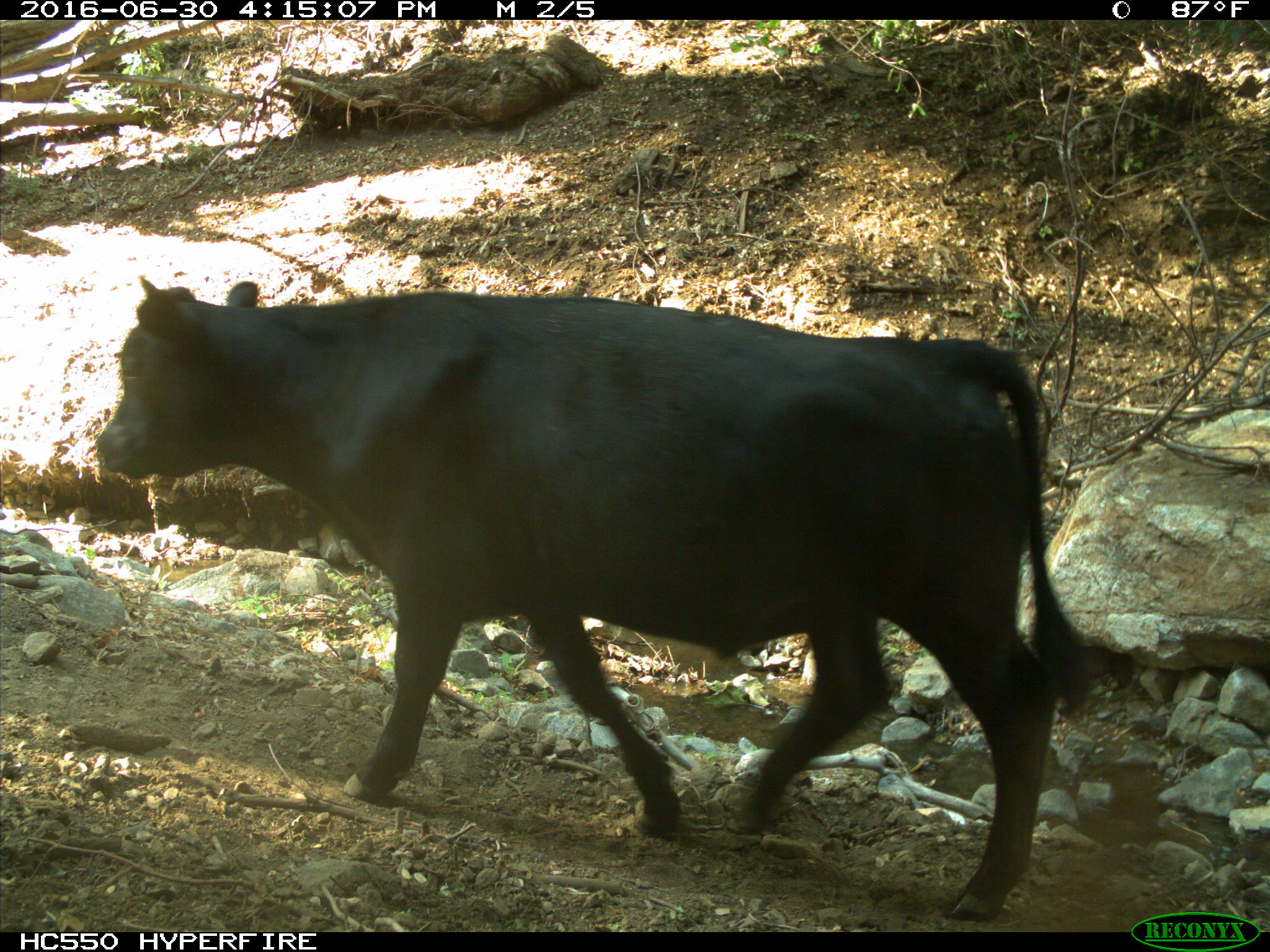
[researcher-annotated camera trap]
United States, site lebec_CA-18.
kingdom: Animalia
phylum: Chordata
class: Mammalia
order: Artiodactyla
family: Bovidae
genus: Bos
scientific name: Bos taurus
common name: domestic cow